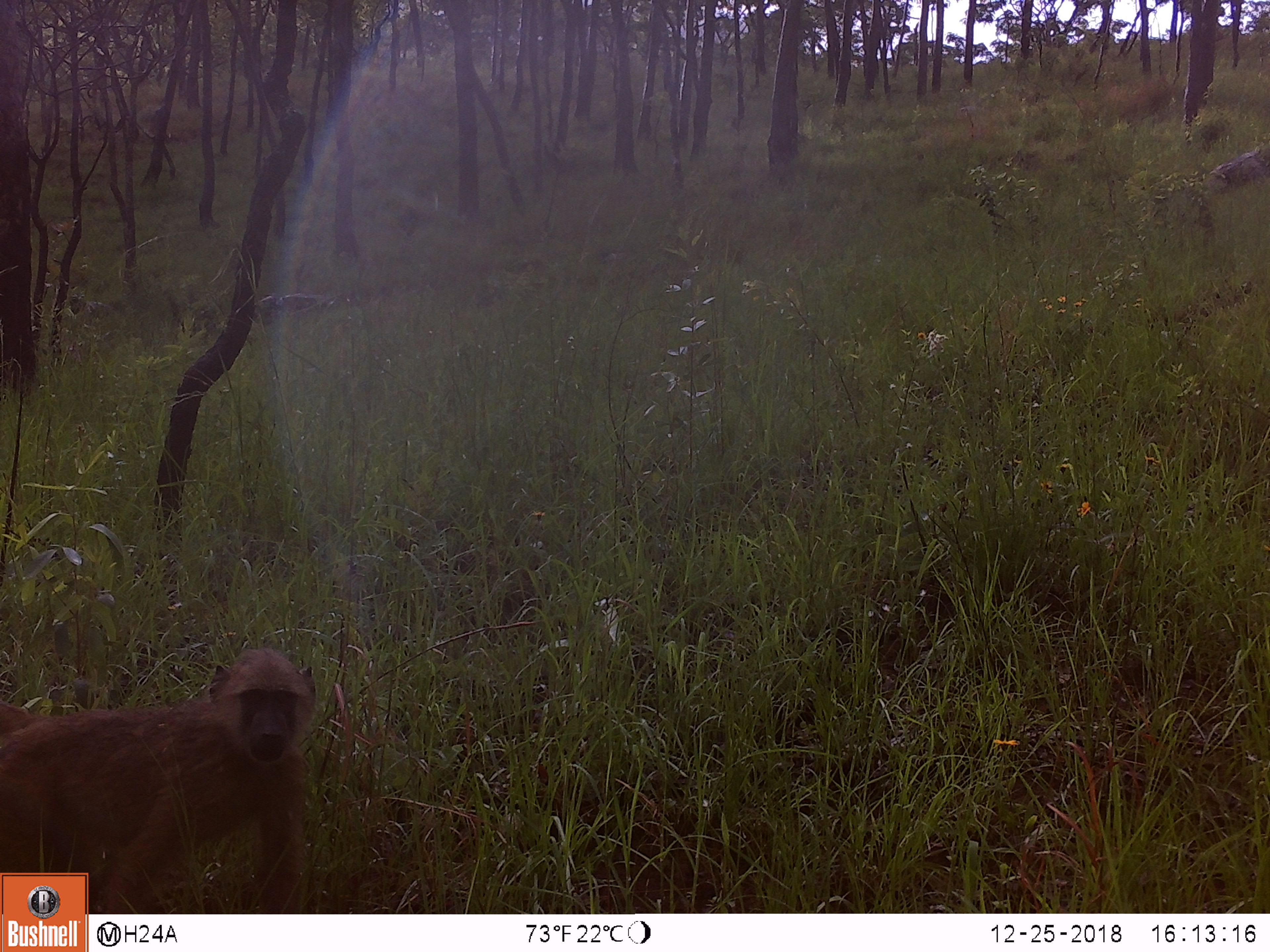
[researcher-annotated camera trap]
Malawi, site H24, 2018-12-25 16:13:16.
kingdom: Animalia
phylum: Chordata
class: Mammalia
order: Primates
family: Cercopithecidae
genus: Papio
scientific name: Papio cynocephalus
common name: yellow baboon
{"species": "yellow baboon (Papio cynocephalus)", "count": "1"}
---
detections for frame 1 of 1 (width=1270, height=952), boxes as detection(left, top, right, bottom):
yellow baboon: detection(3, 653, 320, 866)